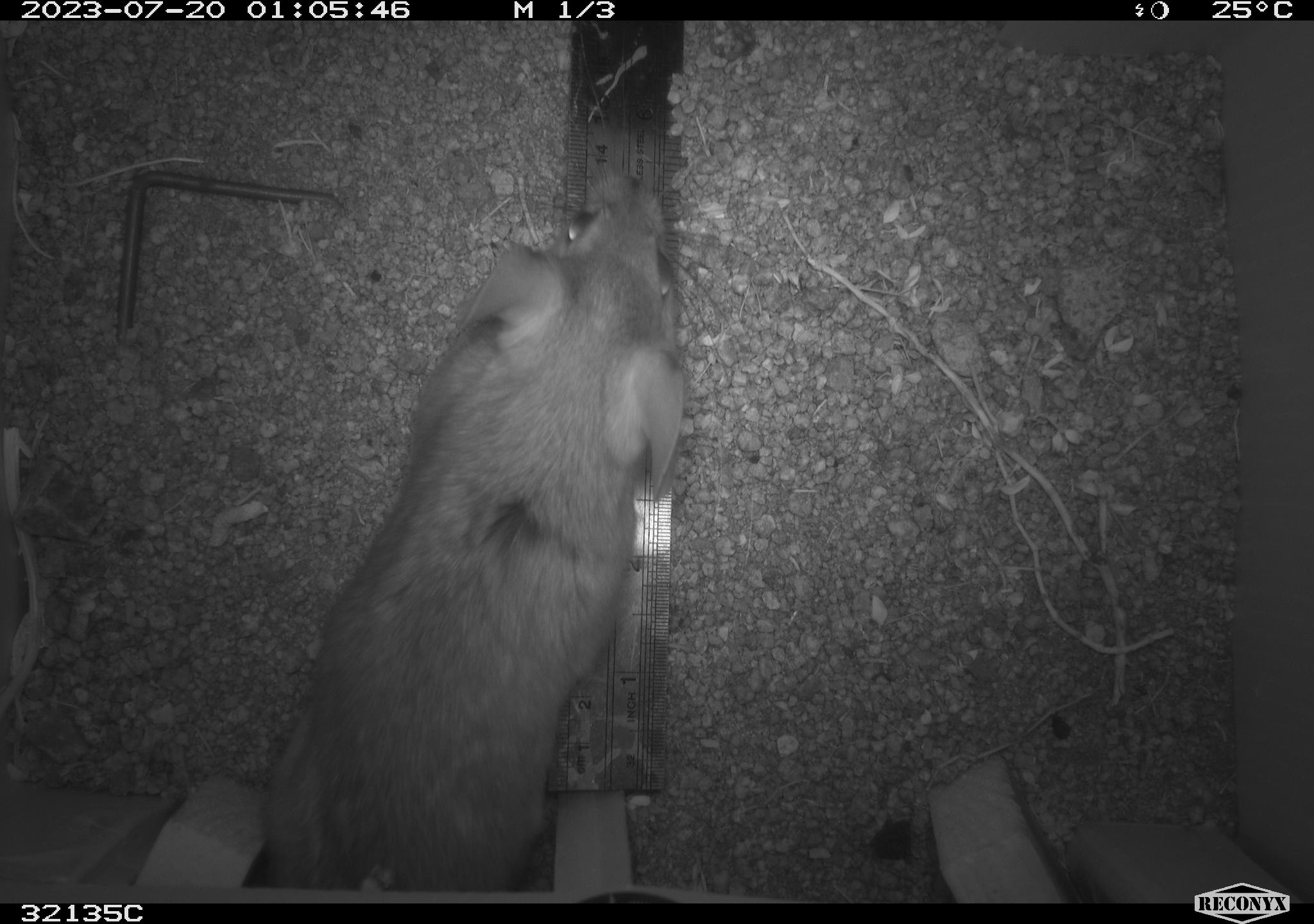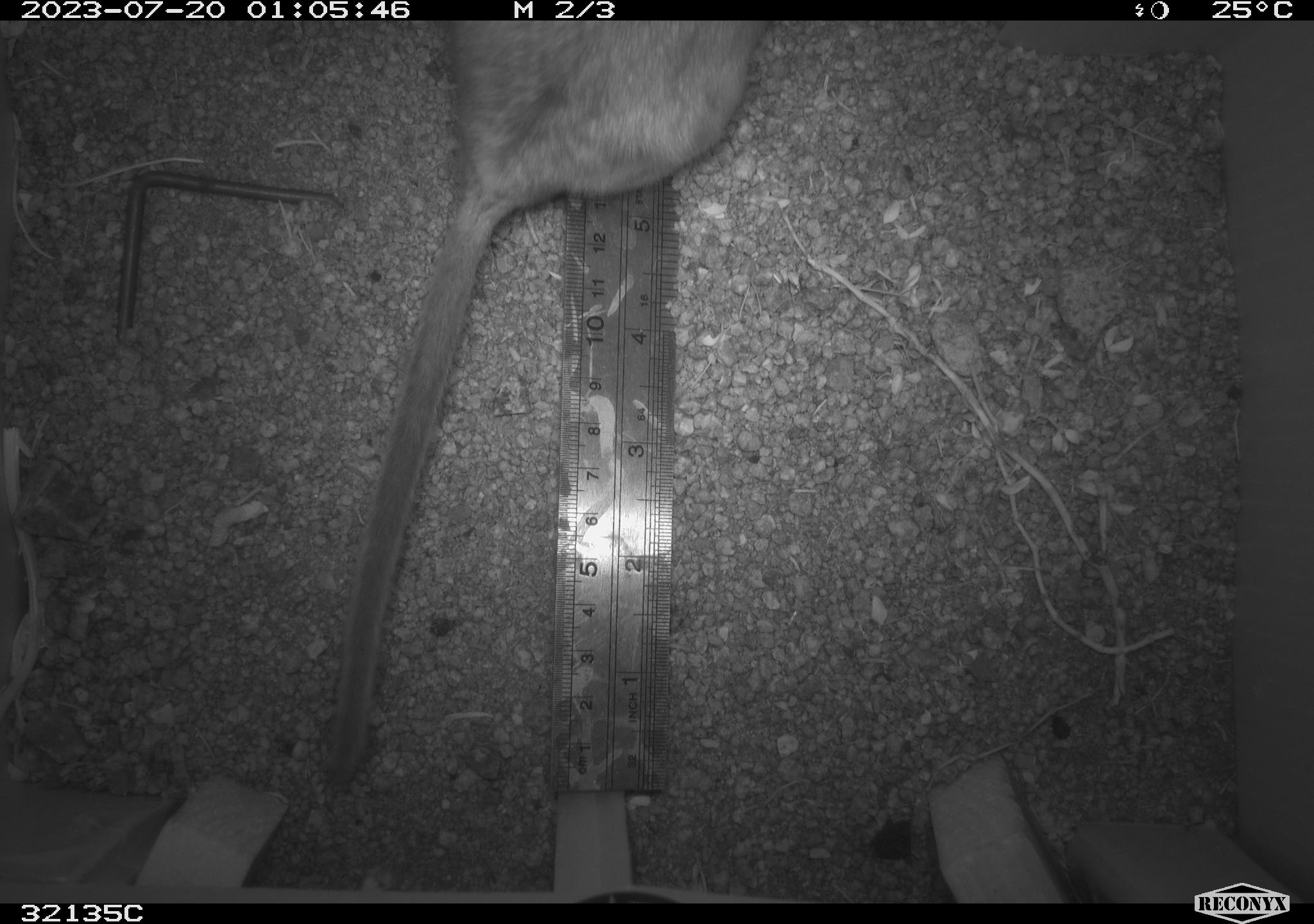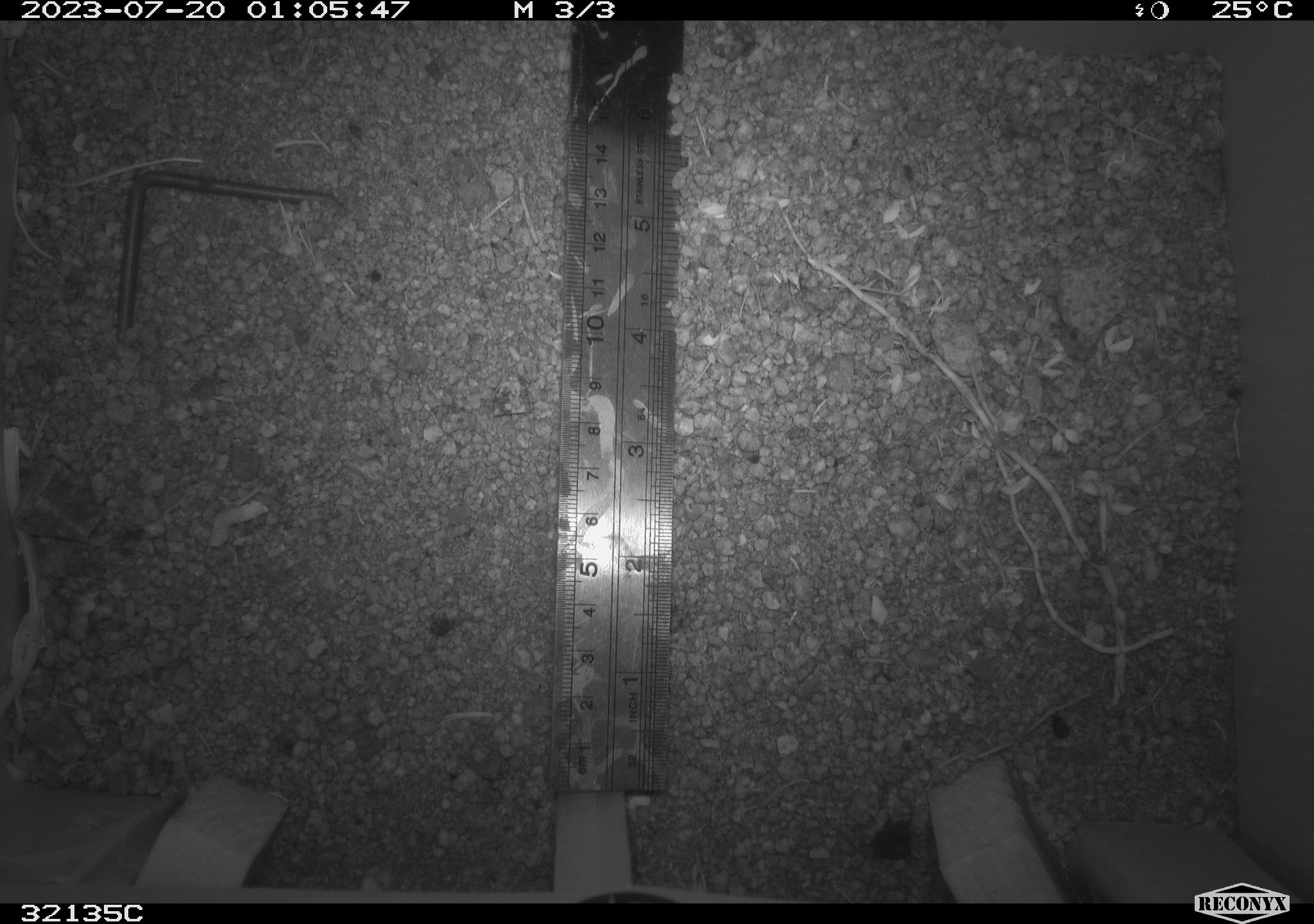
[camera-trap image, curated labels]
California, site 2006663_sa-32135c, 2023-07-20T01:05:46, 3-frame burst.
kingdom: Animalia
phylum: Chordata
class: Mammalia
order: Rodentia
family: Cricetidae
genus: Neotoma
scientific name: Neotoma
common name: pack rat or woodrat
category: neotoma species